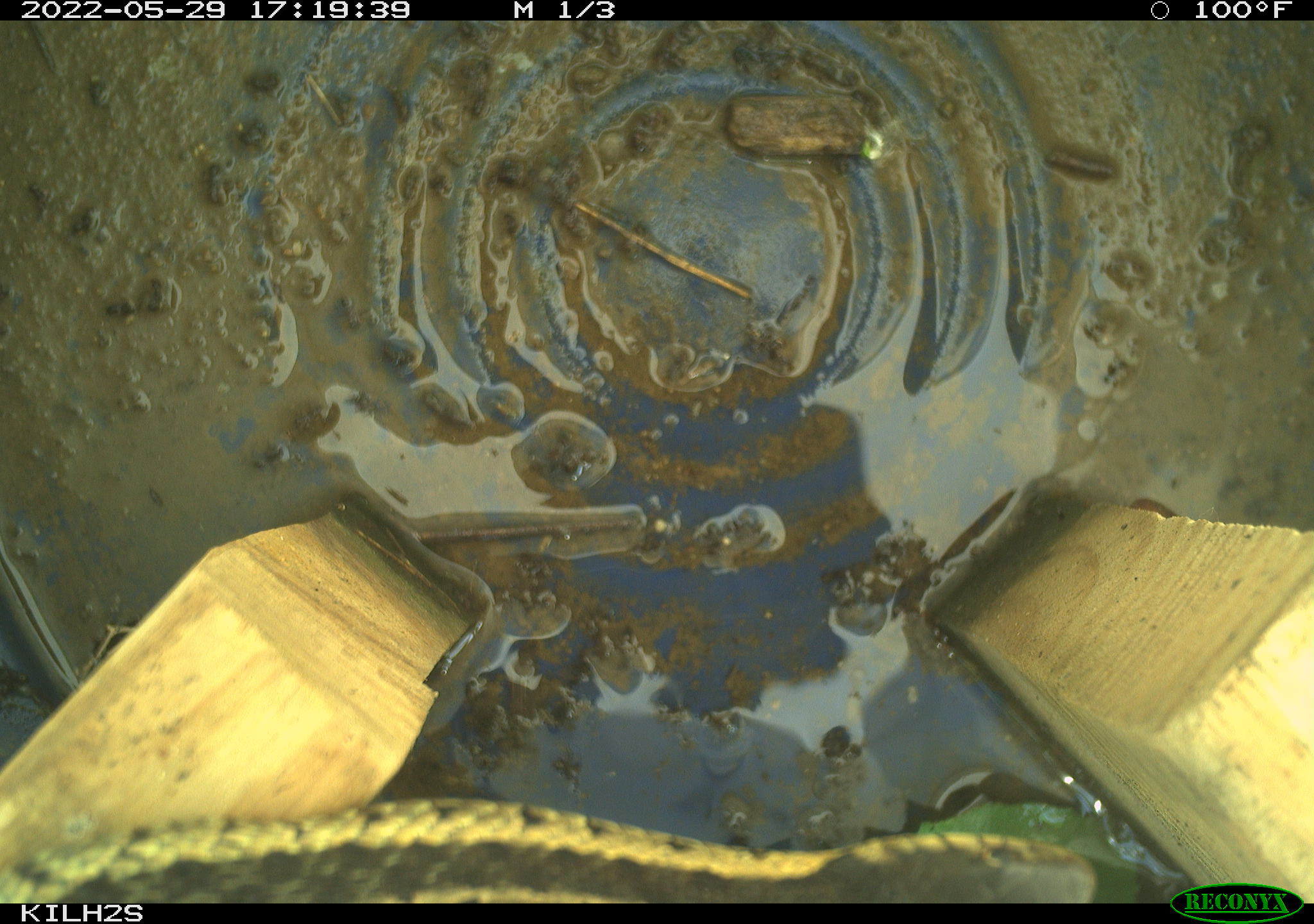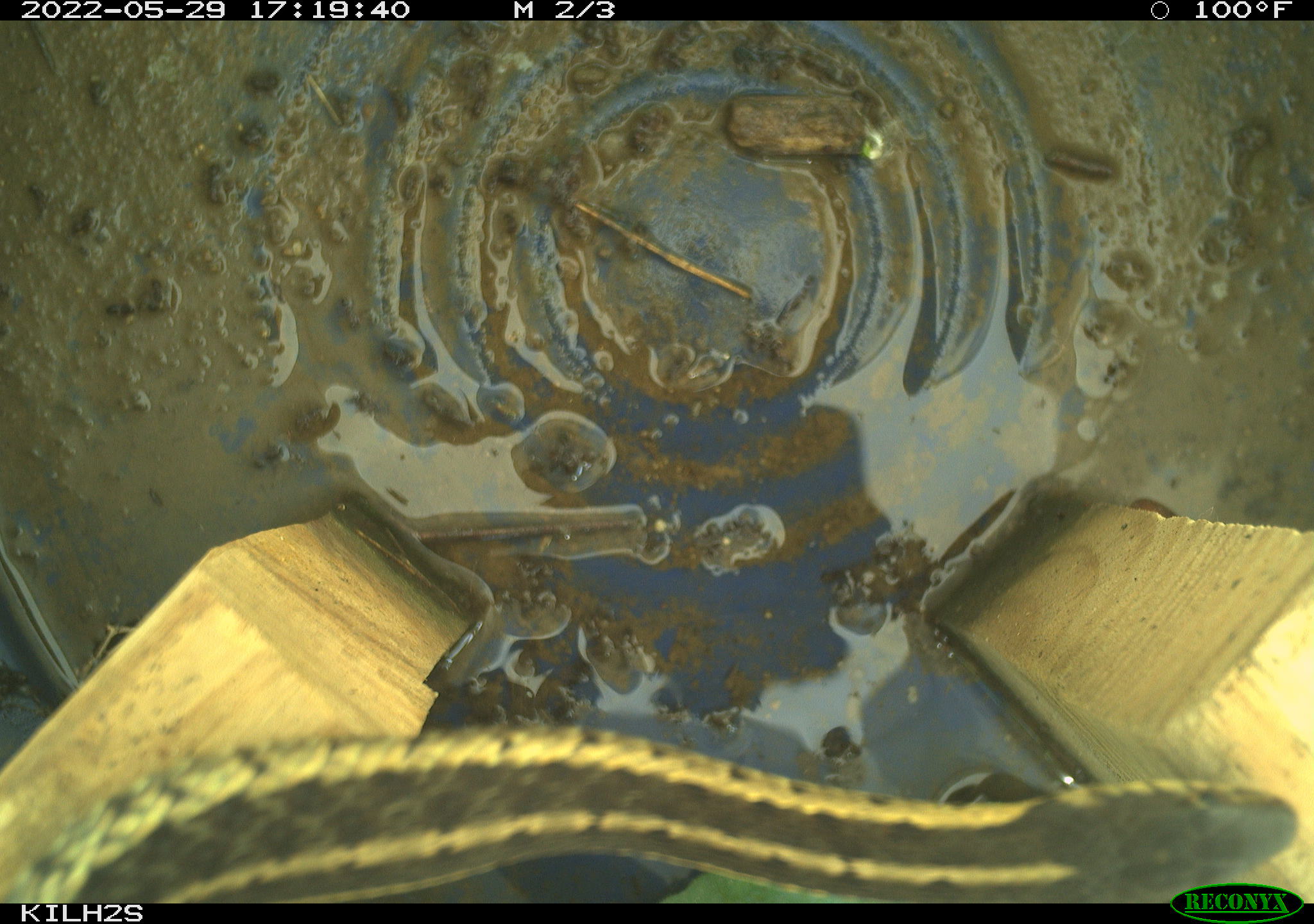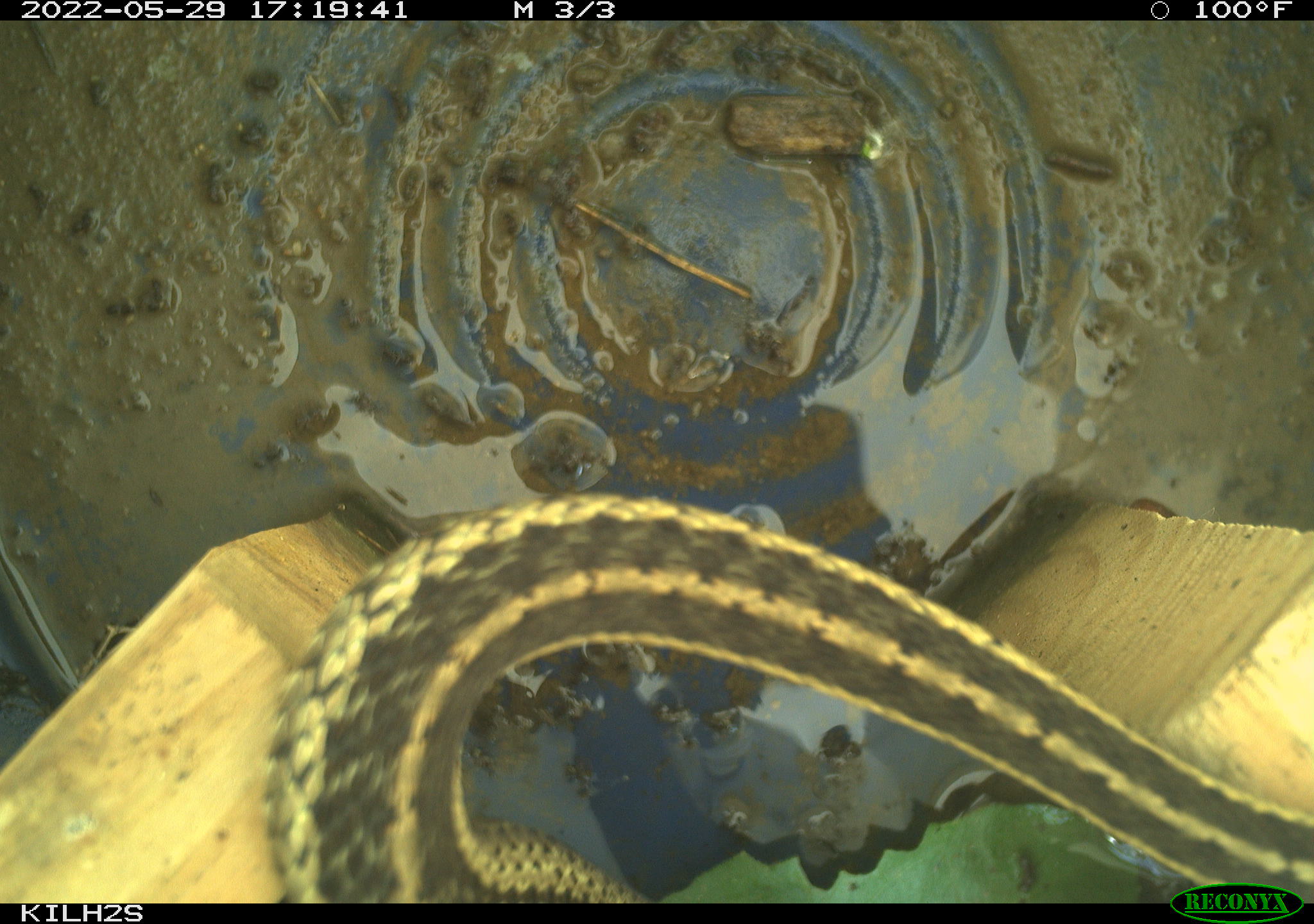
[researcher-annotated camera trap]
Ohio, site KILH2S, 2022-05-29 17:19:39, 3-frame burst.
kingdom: Animalia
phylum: Chordata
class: Reptilia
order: Squamata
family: Colubridae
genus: Thamnophis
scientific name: Thamnophis sirtalis sirtalis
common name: eastern gartersnake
Eastern gartersnake (Thamnophis sirtalis sirtalis).